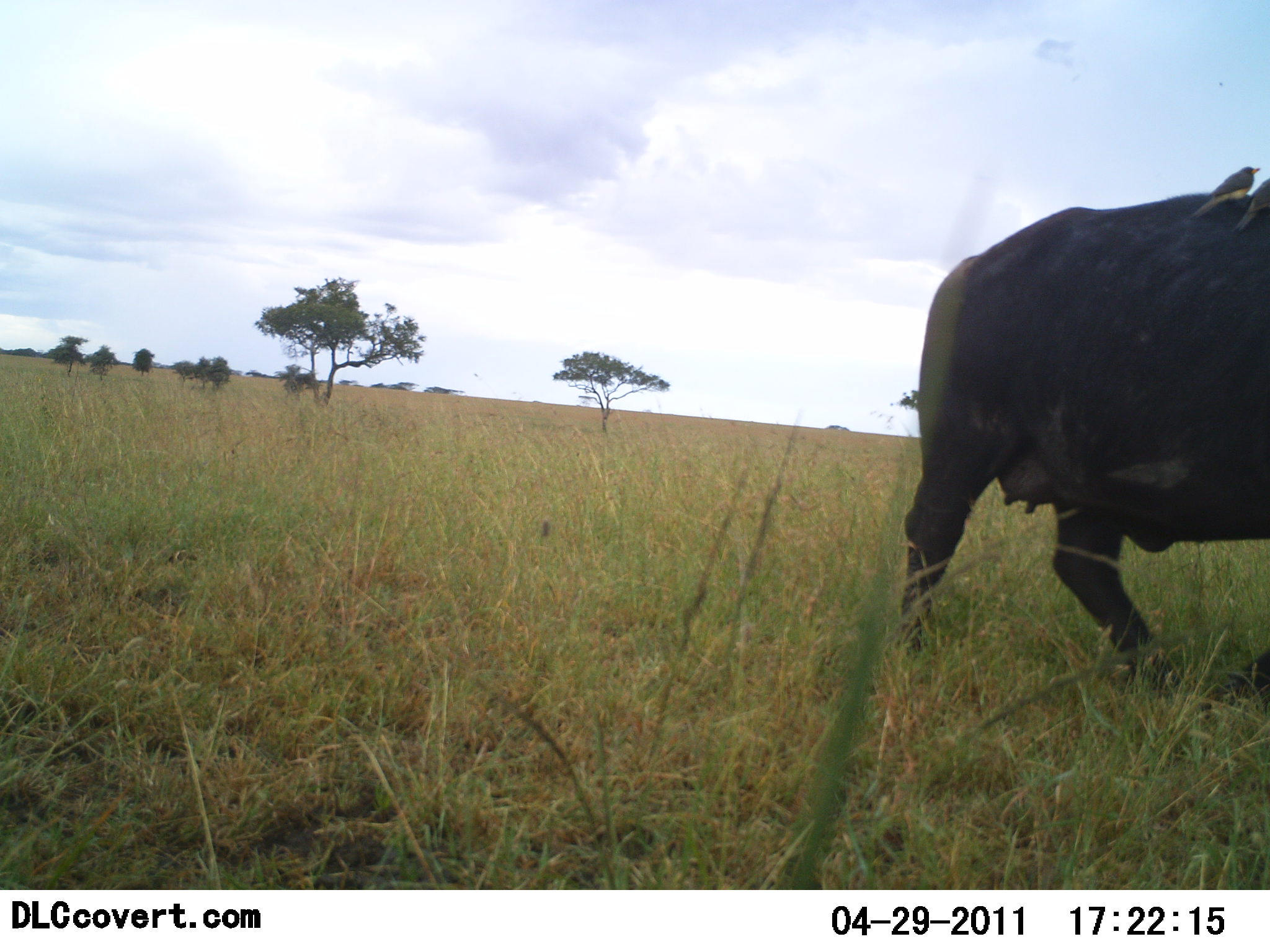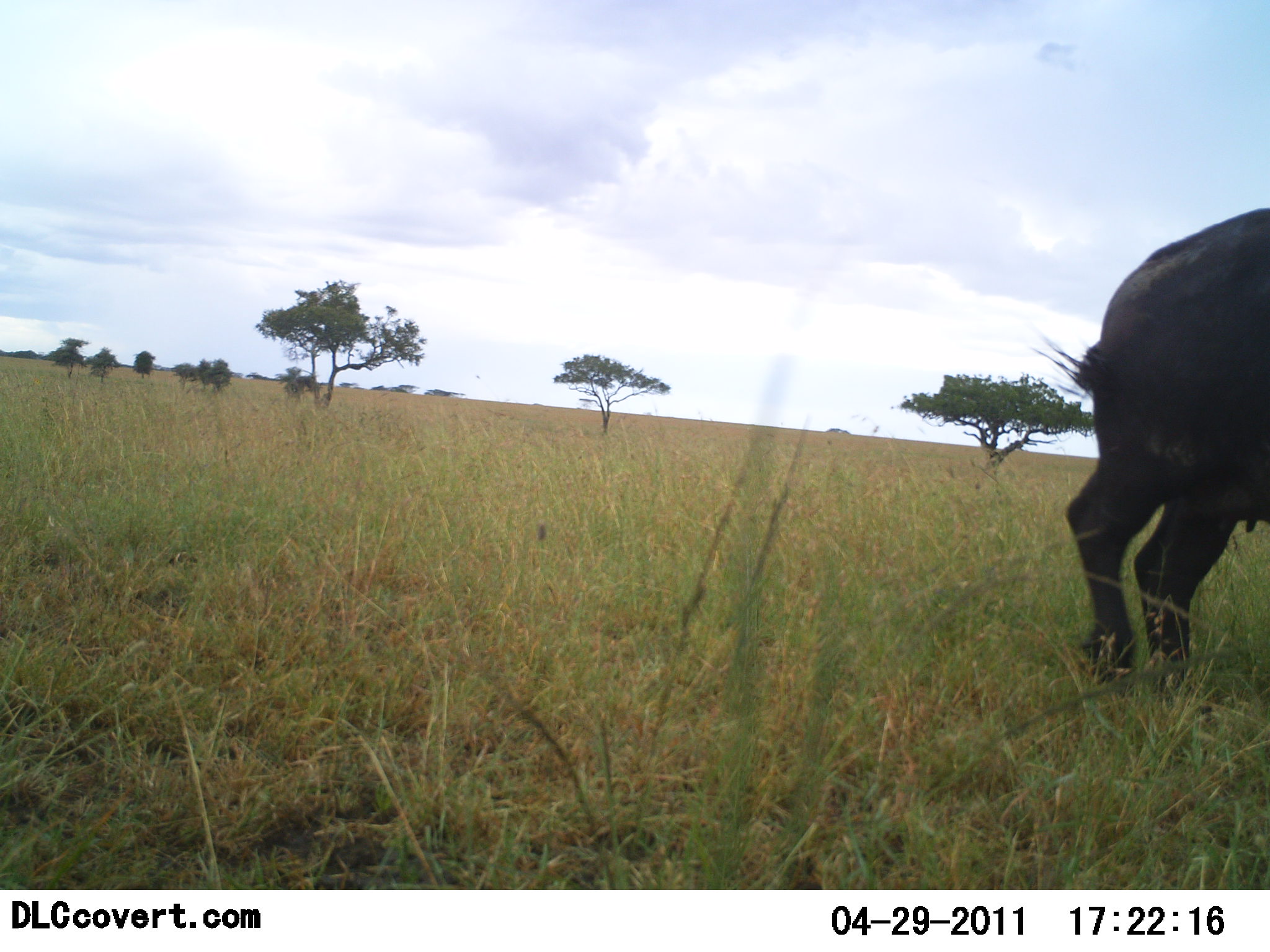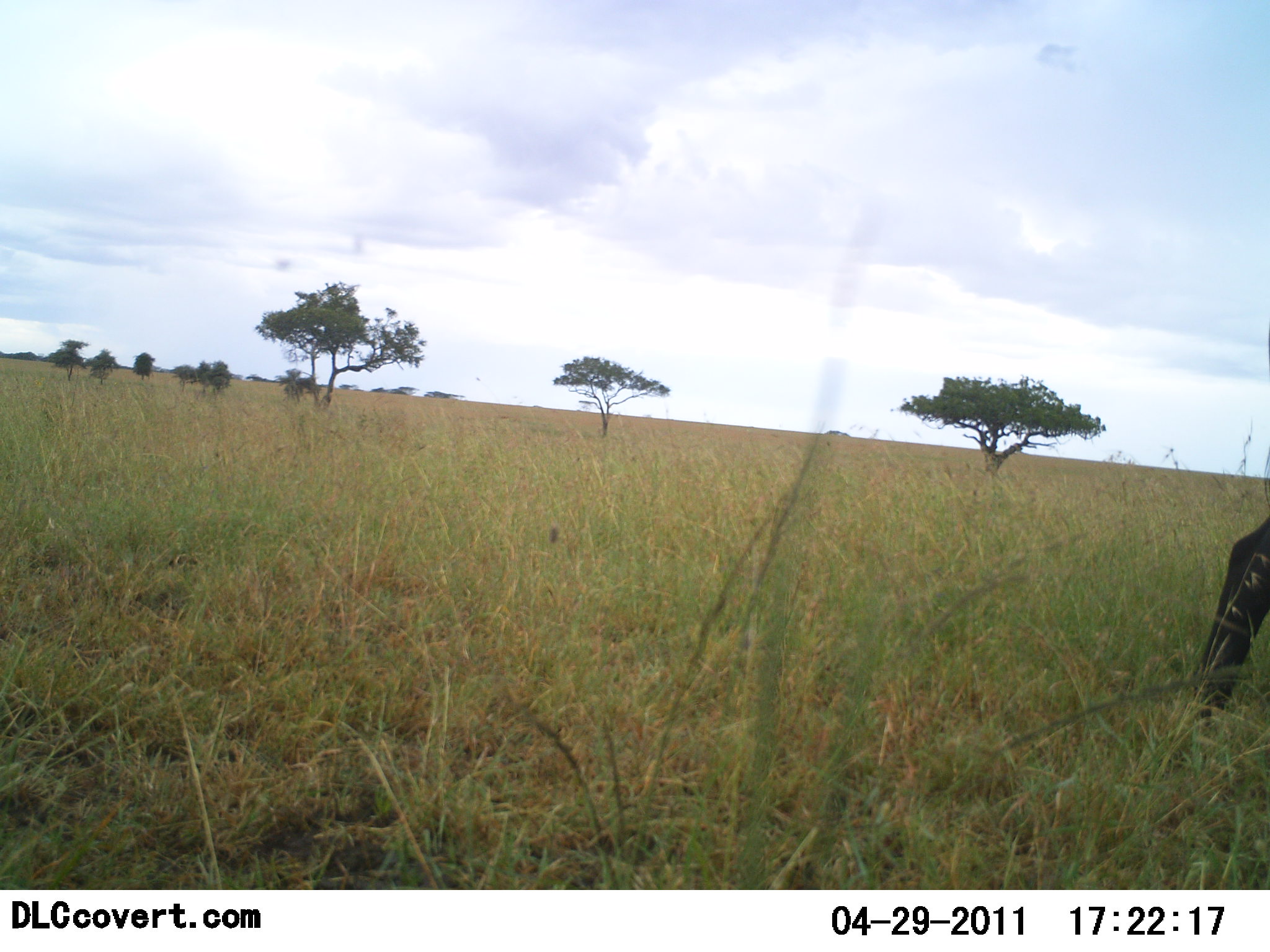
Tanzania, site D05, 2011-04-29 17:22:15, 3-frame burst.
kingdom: Animalia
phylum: Chordata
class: Mammalia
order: Artiodactyla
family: Bovidae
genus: Syncerus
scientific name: Syncerus caffer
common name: cape buffalo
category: buffalo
Buffalo (cape buffalo) (Syncerus caffer), count 1. Behavior (volunteer vote fractions): standing 5%, resting 0%, moving 95%, interacting 0%. Young present (vote fraction): 0%. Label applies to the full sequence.